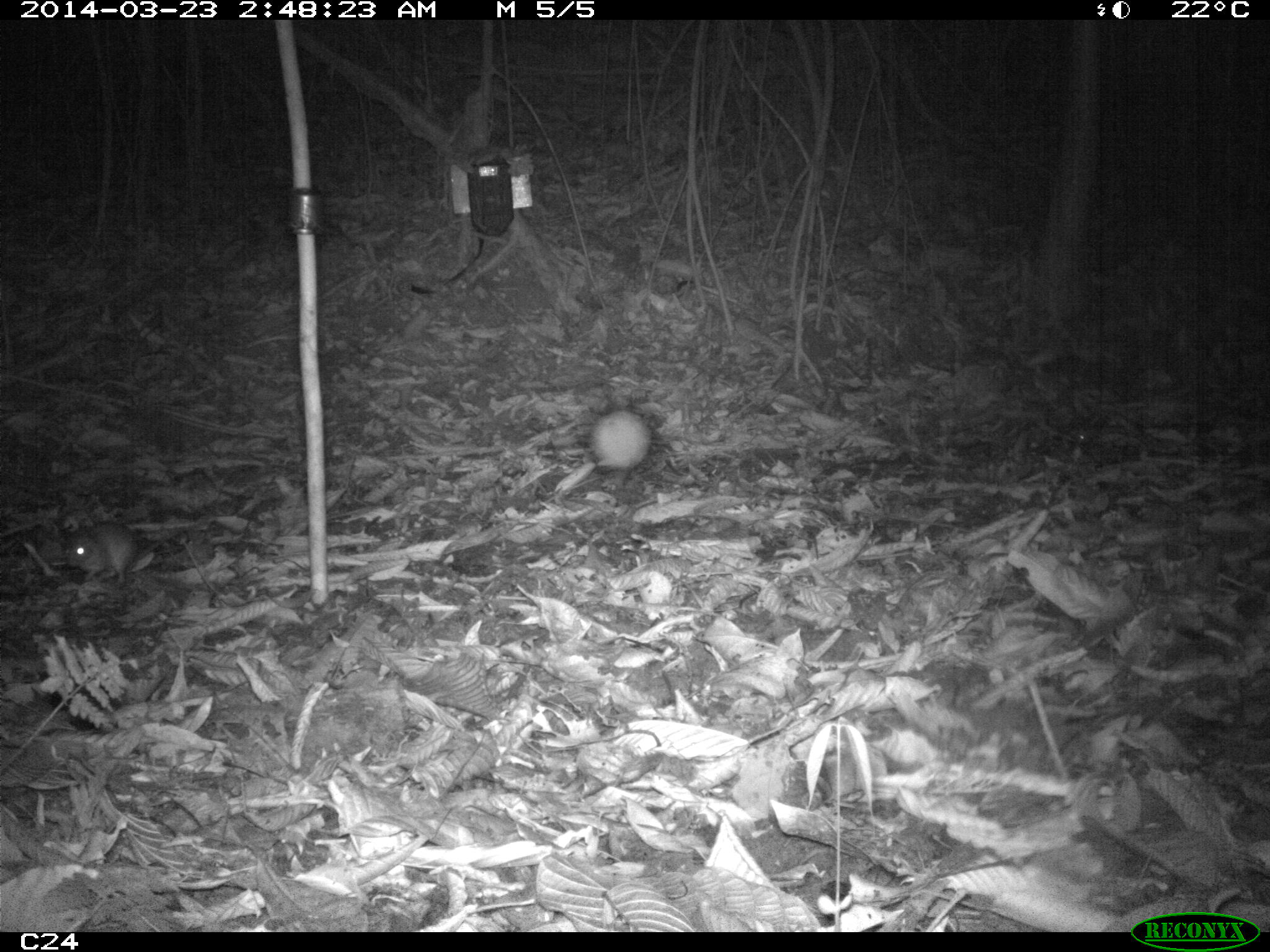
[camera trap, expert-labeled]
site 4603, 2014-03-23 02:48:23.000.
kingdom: Animalia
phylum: Chordata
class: Mammalia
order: Rodentia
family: Muridae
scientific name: Muridae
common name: mice, rats, and gerbils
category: unknown mouse or rat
Unknown mouse or rat (mice, rats, and gerbils) (Muridae), count 1, age adult.